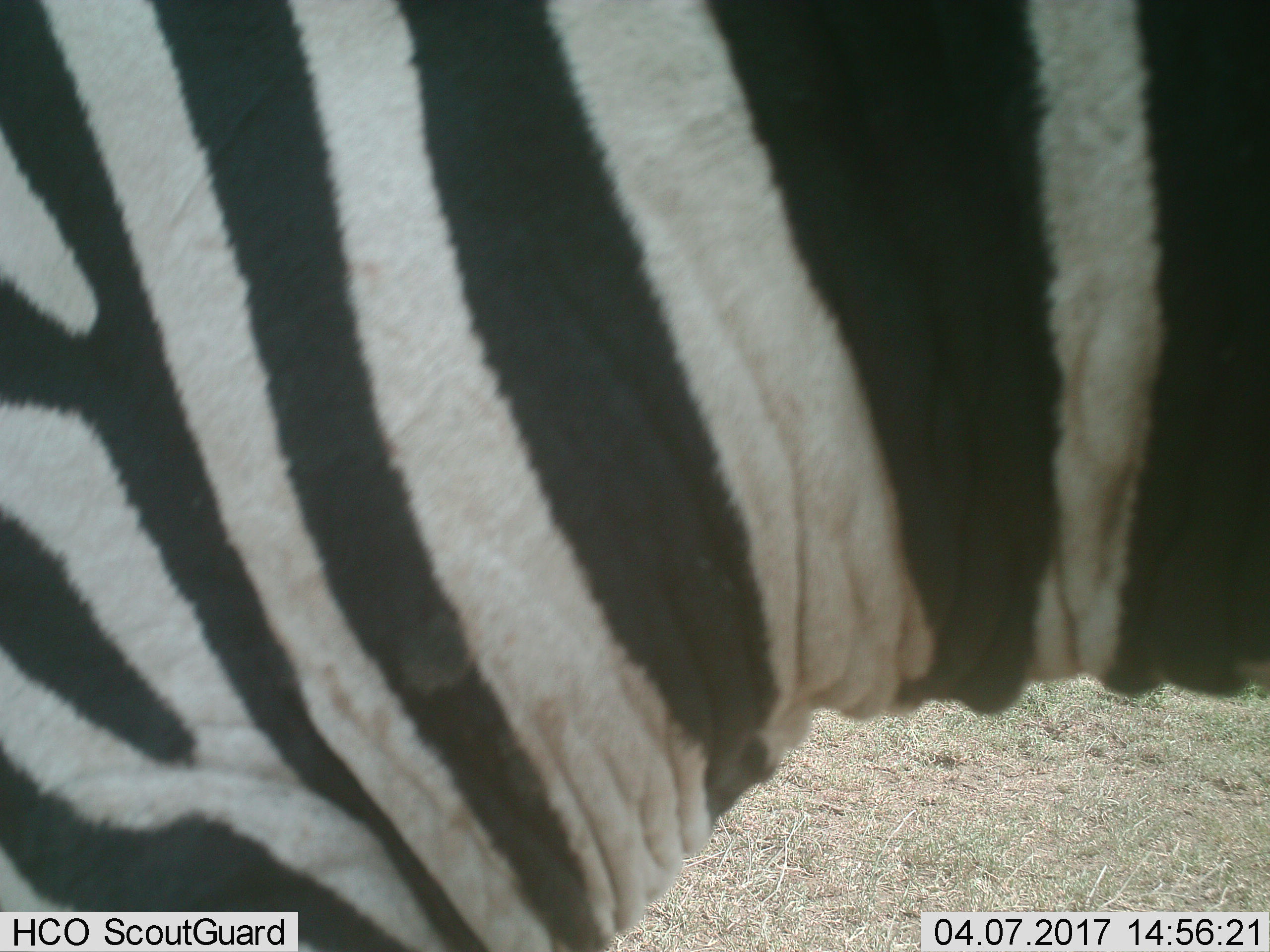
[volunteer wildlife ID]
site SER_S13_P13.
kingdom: Animalia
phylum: Chordata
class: Mammalia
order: Perissodactyla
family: Equidae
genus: Equus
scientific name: Equus quagga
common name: plains zebra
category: zebraplains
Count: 1.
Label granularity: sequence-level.